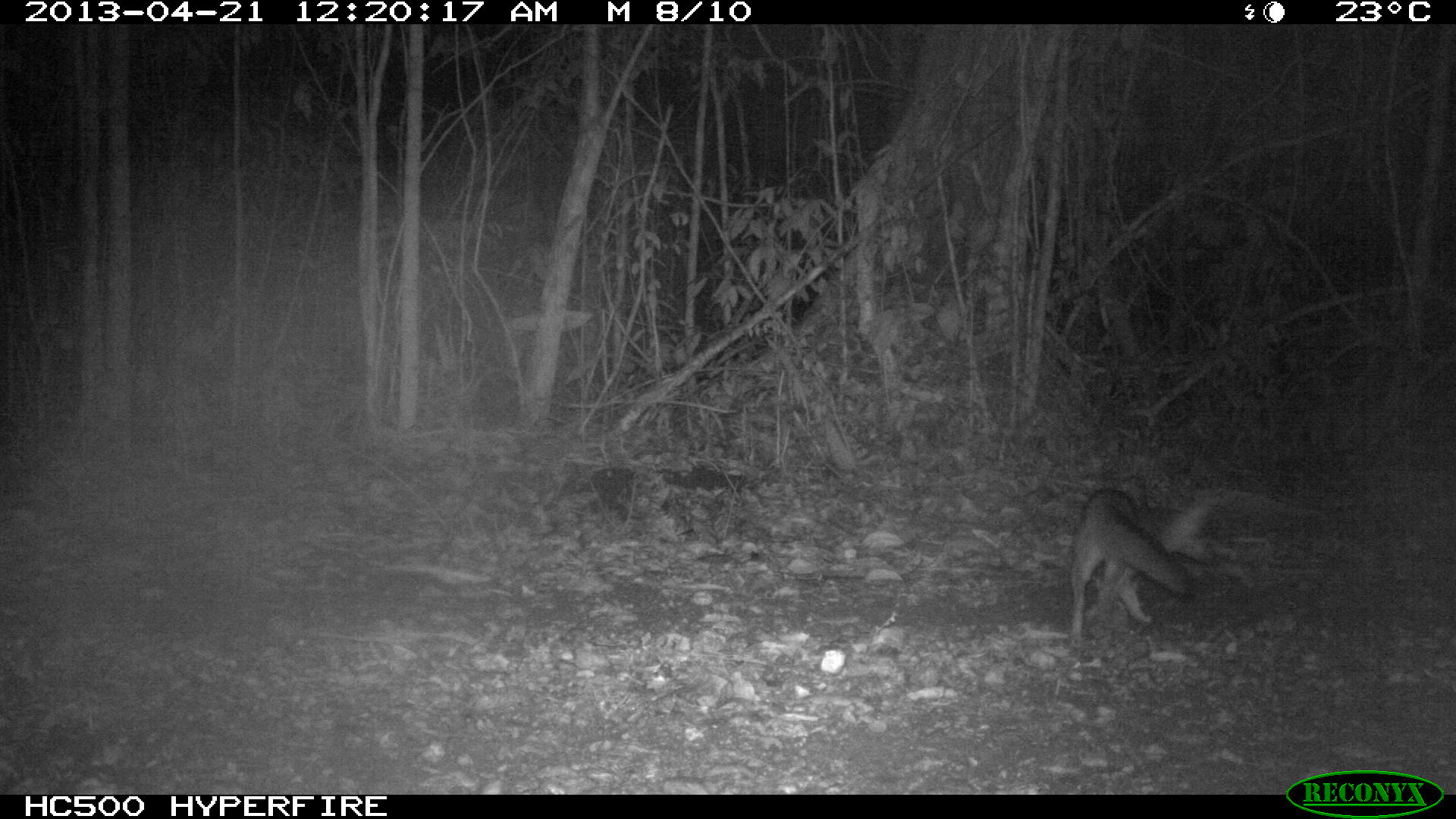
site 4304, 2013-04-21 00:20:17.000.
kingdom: Animalia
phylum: Chordata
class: Mammalia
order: Carnivora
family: Canidae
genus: Urocyon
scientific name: Urocyon cinereoargenteus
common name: gray fox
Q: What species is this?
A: Urocyon cinereoargenteus (gray fox).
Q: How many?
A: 1.